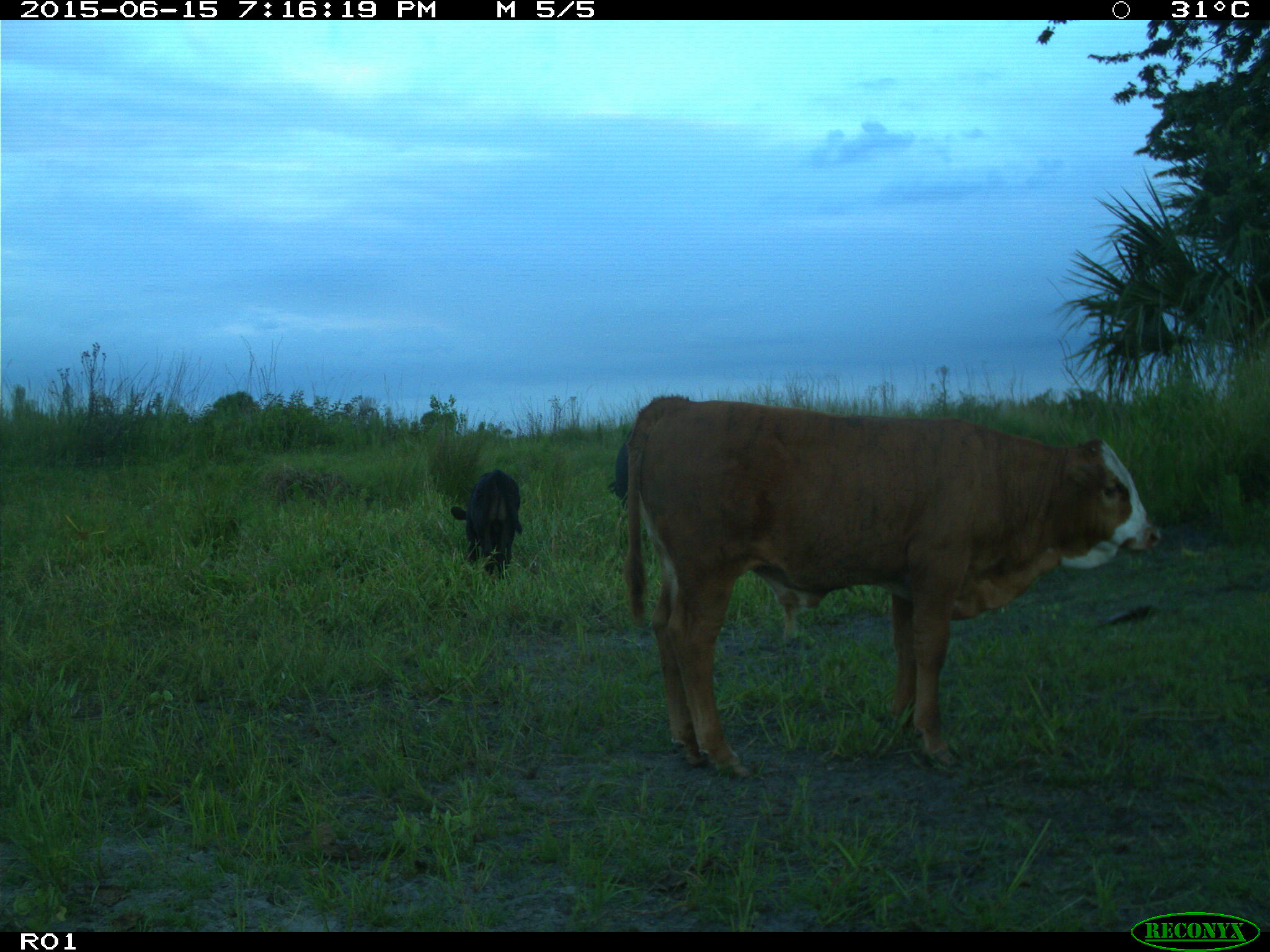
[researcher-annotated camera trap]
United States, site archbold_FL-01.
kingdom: Animalia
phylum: Chordata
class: Mammalia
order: Artiodactyla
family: Bovidae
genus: Bos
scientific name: Bos taurus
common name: domestic cow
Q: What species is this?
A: Bos taurus (domestic cow).